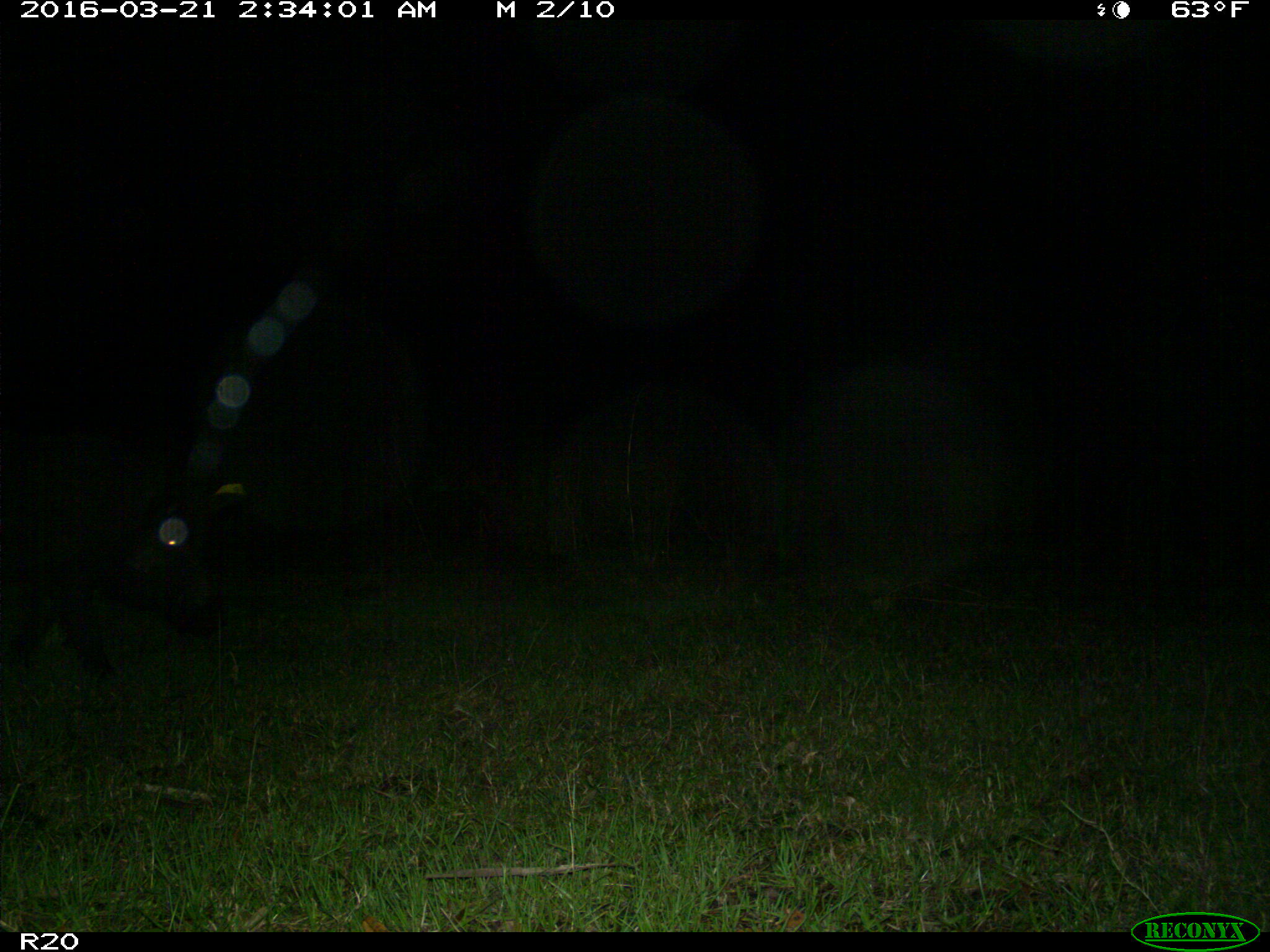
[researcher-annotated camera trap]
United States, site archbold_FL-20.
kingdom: Animalia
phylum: Chordata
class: Mammalia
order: Artiodactyla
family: Suidae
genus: Sus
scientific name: Sus scrofa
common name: wild boar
Sus scrofa (wild boar).